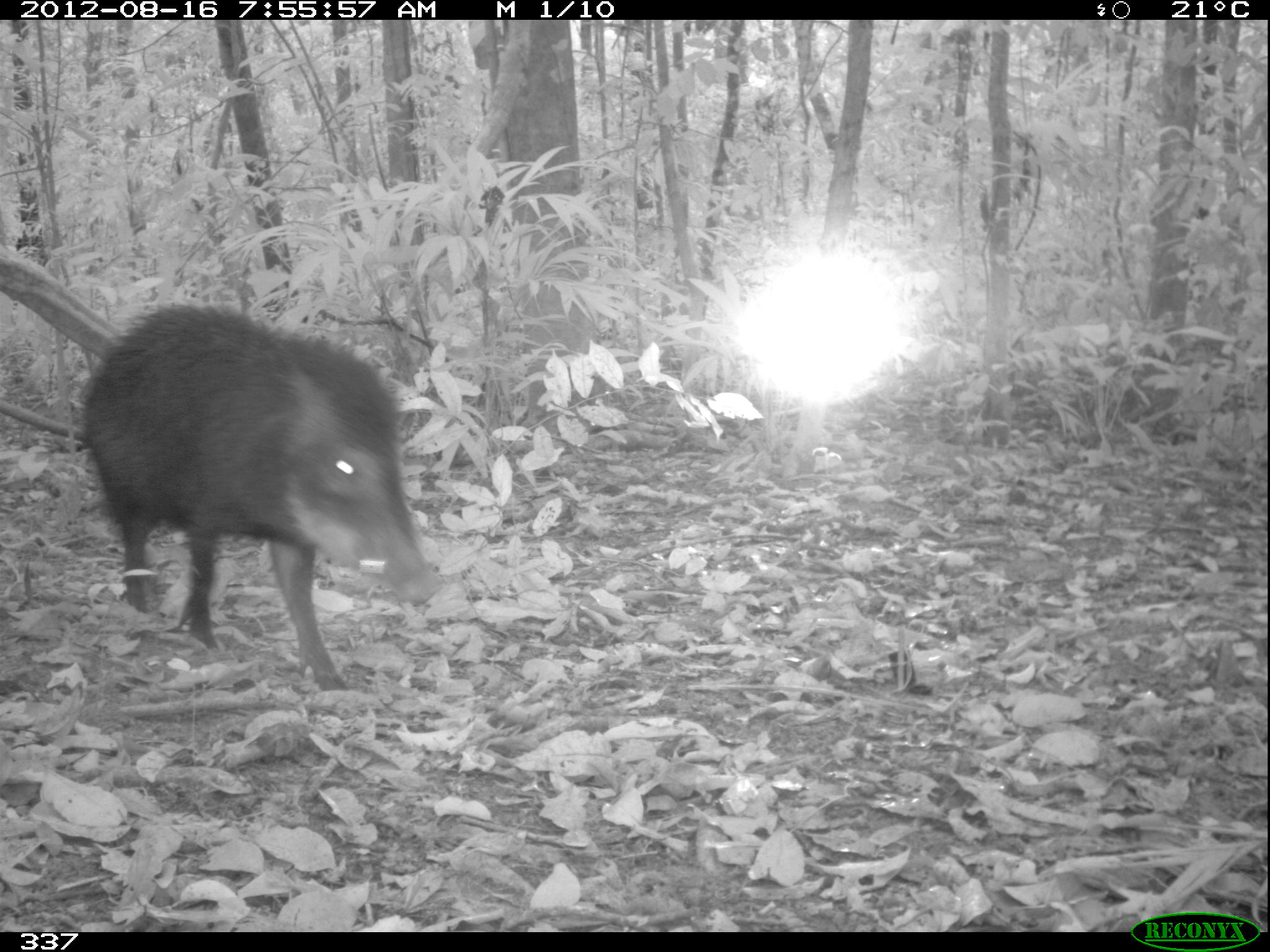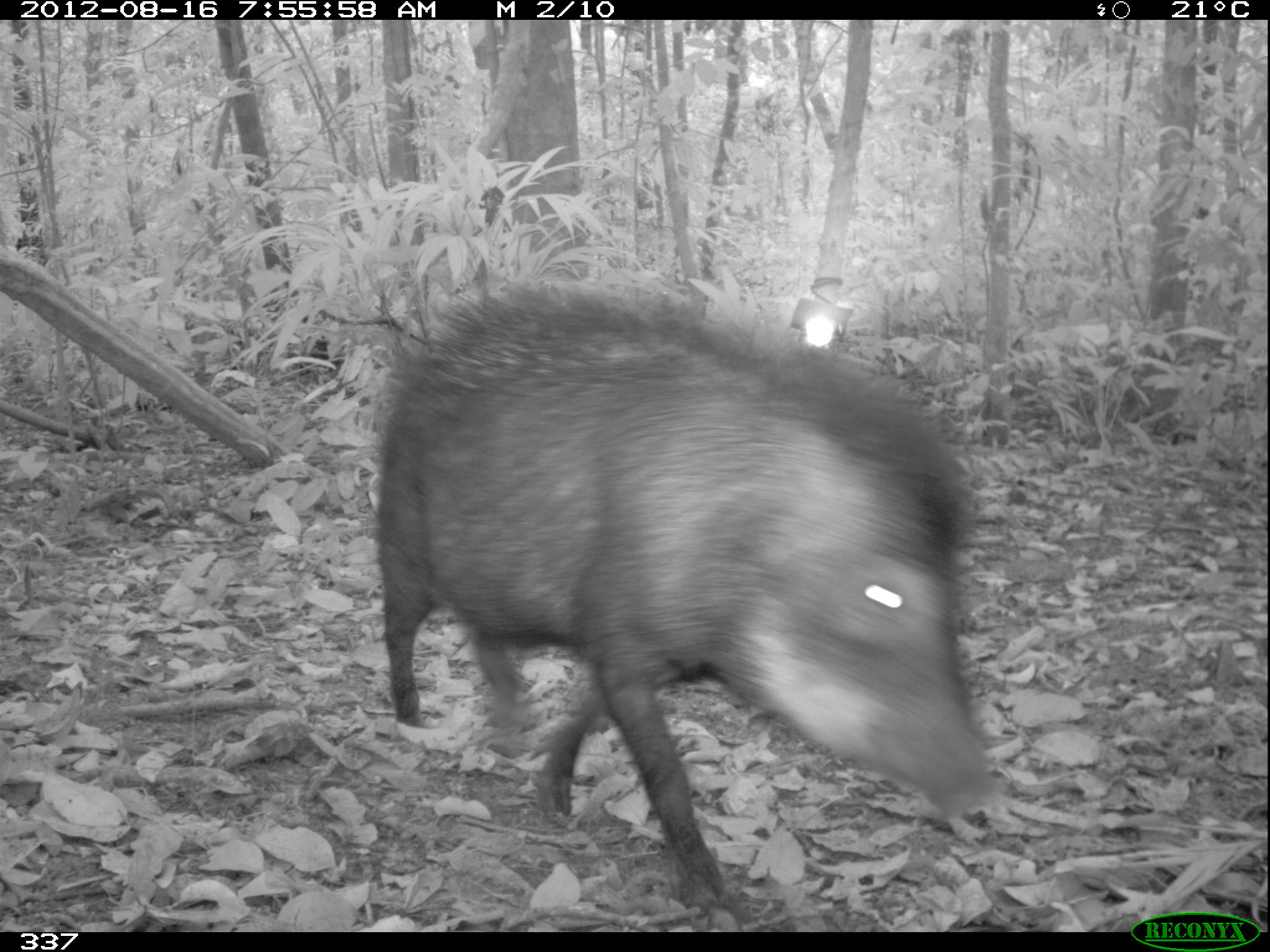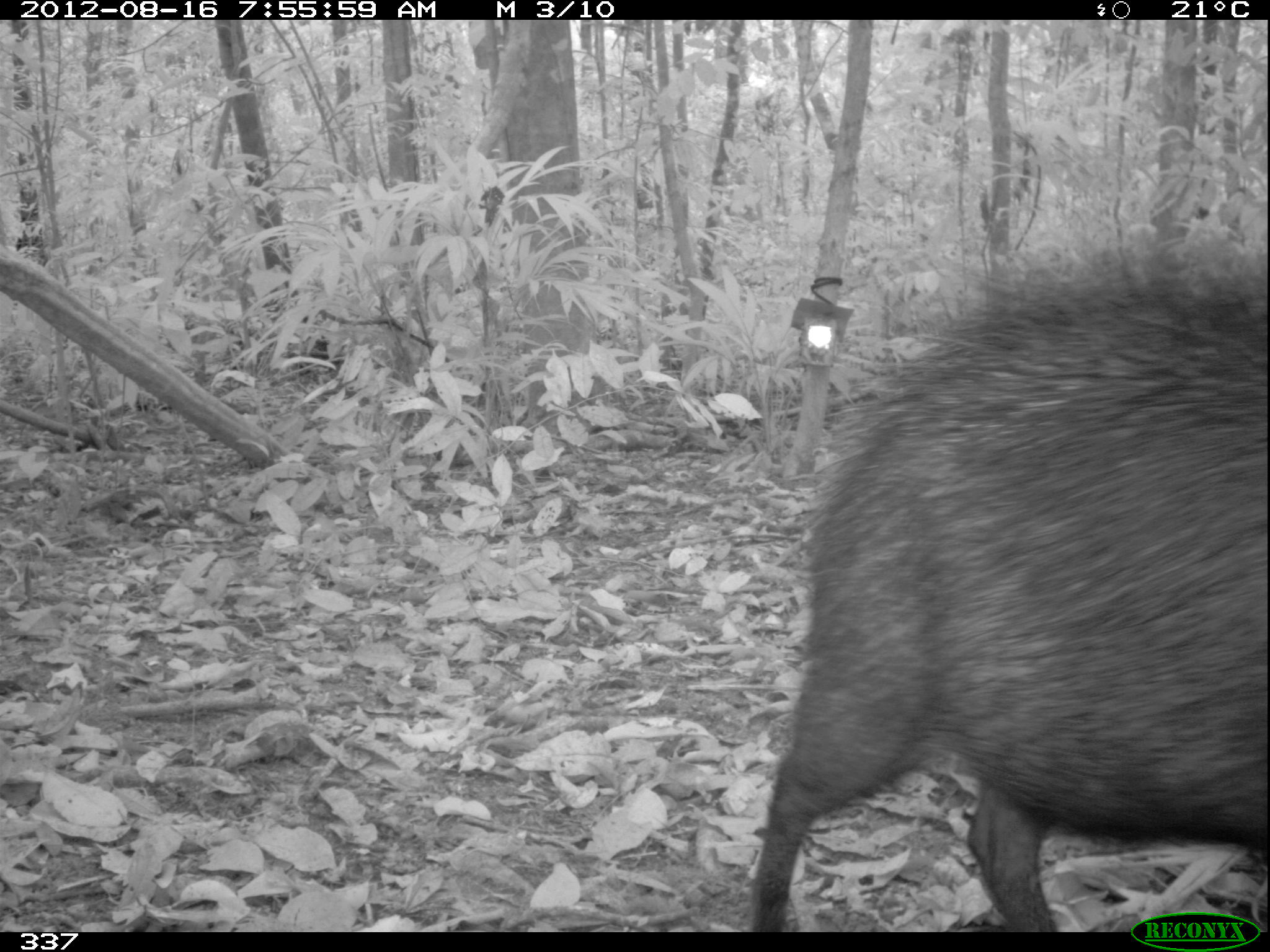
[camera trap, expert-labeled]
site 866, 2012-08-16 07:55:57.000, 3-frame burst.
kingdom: Animalia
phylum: Chordata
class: Mammalia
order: Artiodactyla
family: Tayassuidae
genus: Tayassu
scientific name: Tayassu pecari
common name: white-lipped peccary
Tayassu pecari (white-lipped peccary).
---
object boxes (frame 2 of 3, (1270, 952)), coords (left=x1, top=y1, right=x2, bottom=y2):
tayassu pecari: (left=368, top=276, right=998, bottom=911)